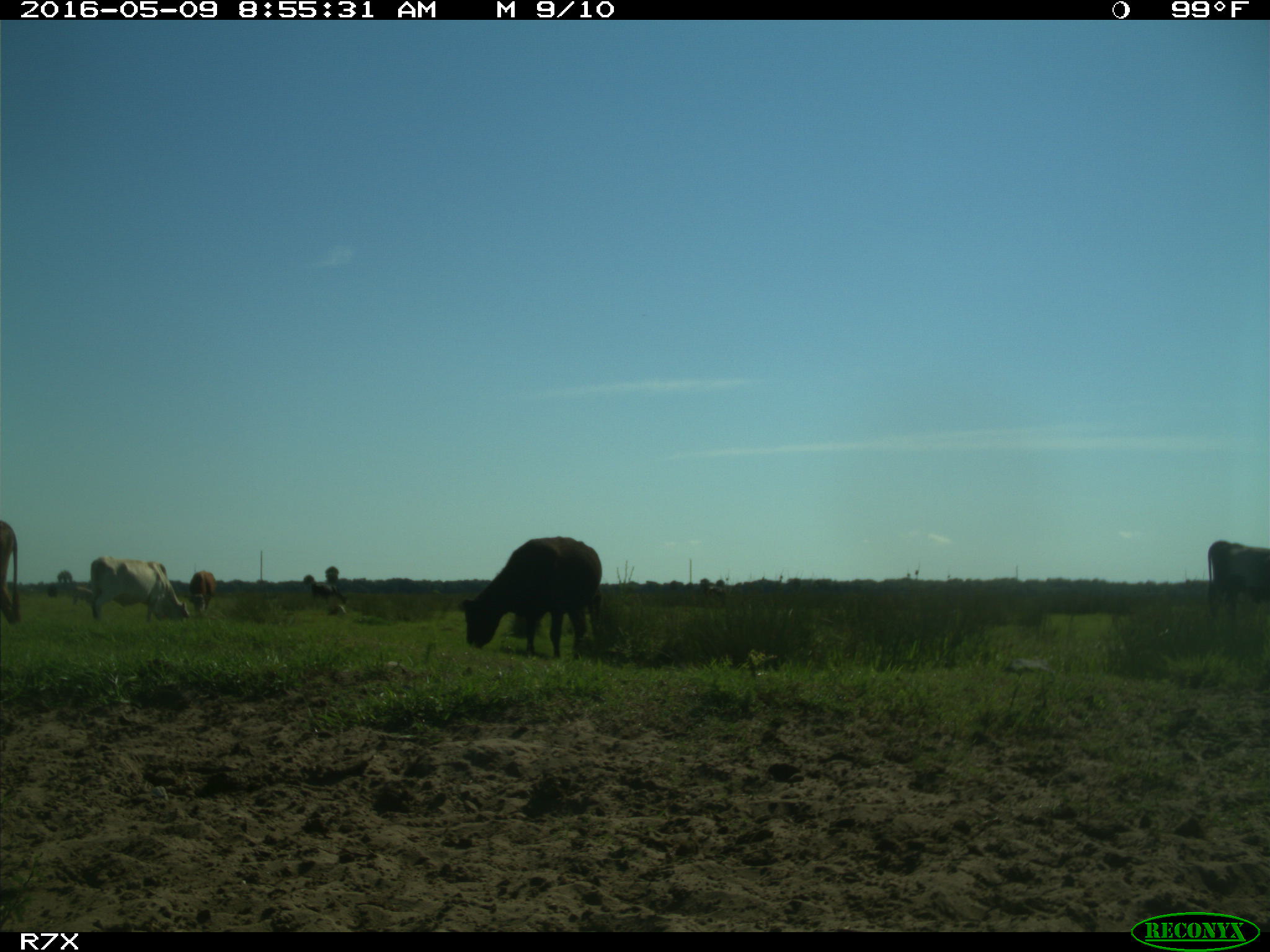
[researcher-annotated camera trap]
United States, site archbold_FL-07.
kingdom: Animalia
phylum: Chordata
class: Mammalia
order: Artiodactyla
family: Bovidae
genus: Bos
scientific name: Bos taurus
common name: domestic cow